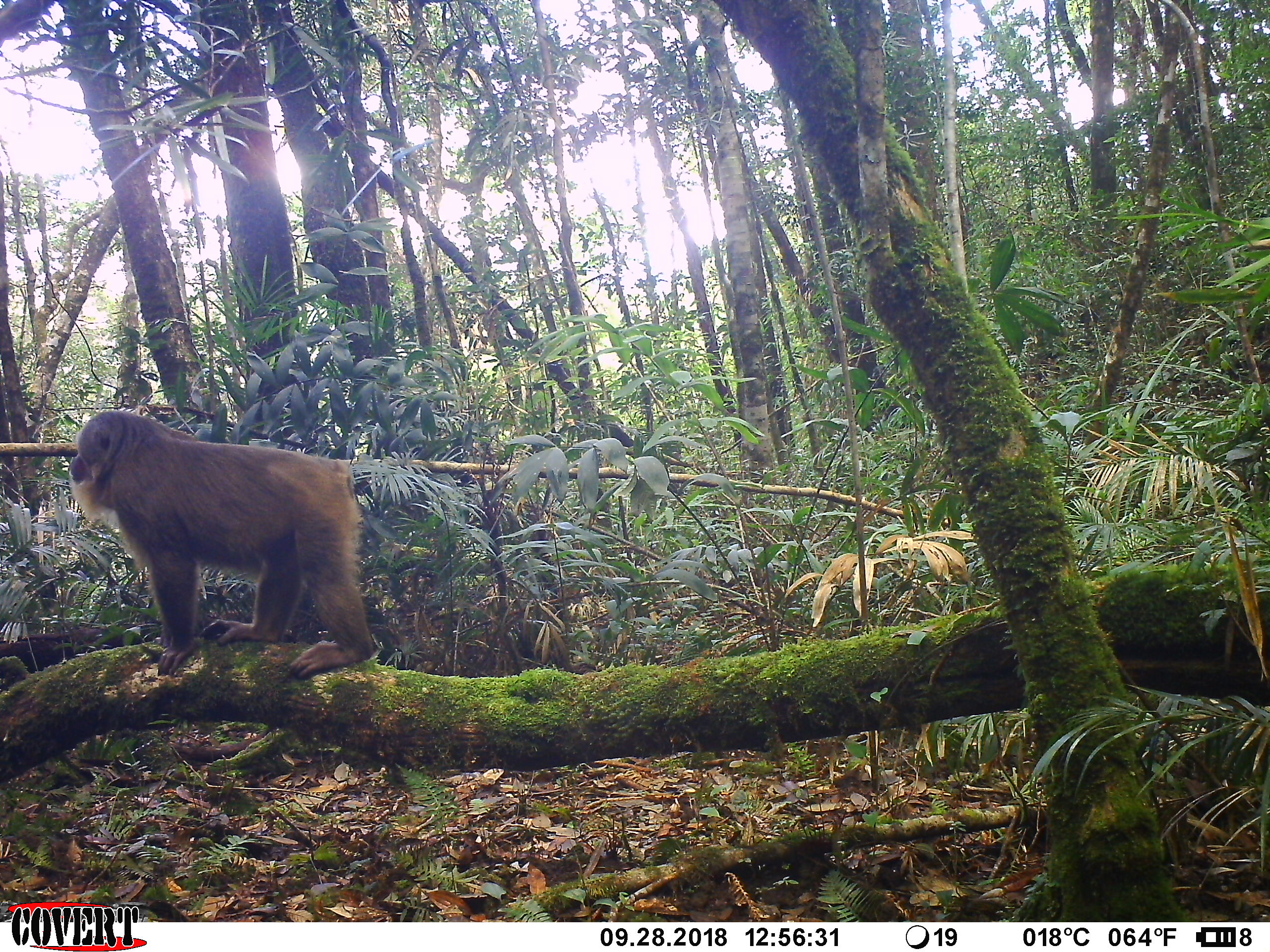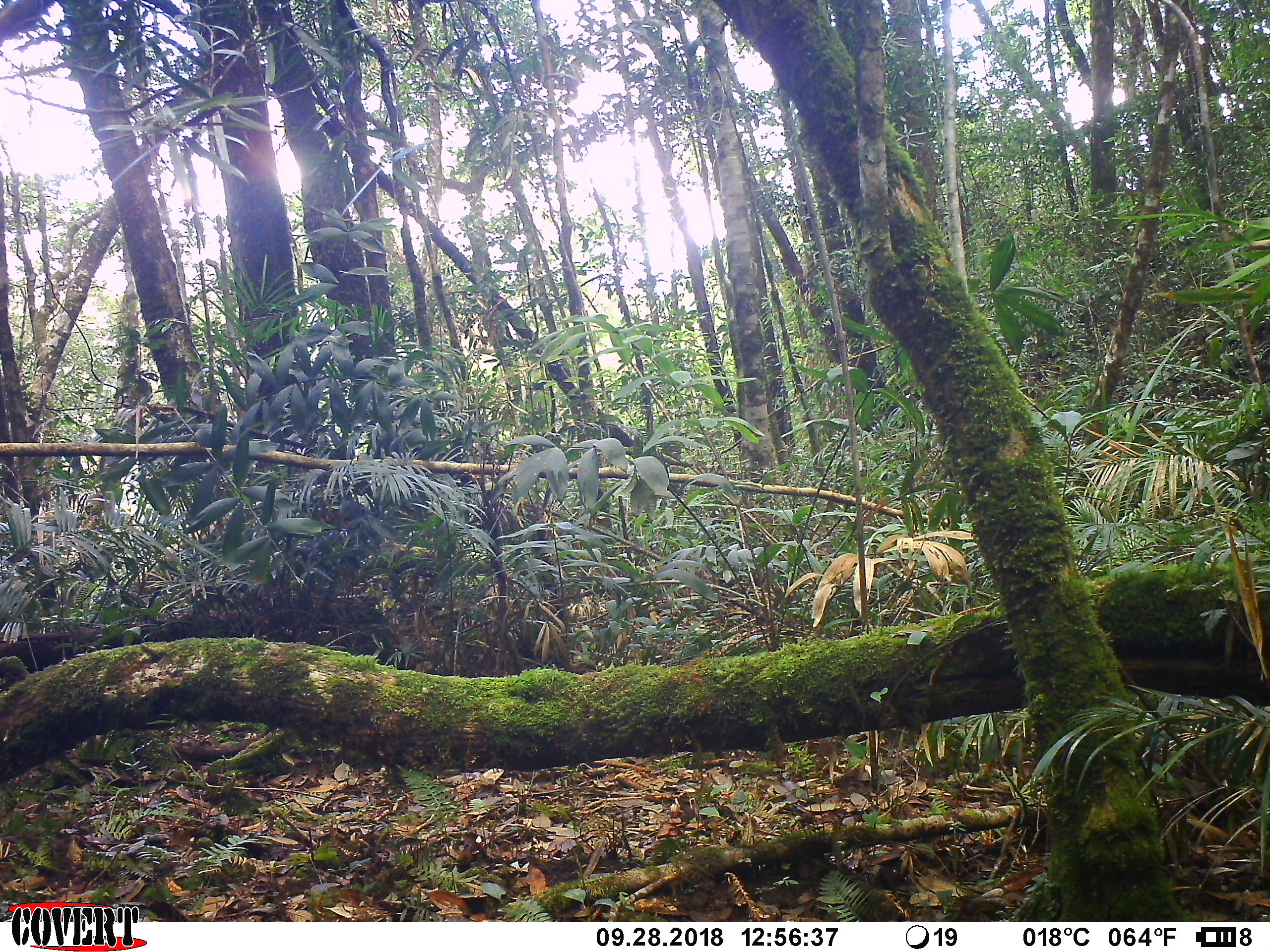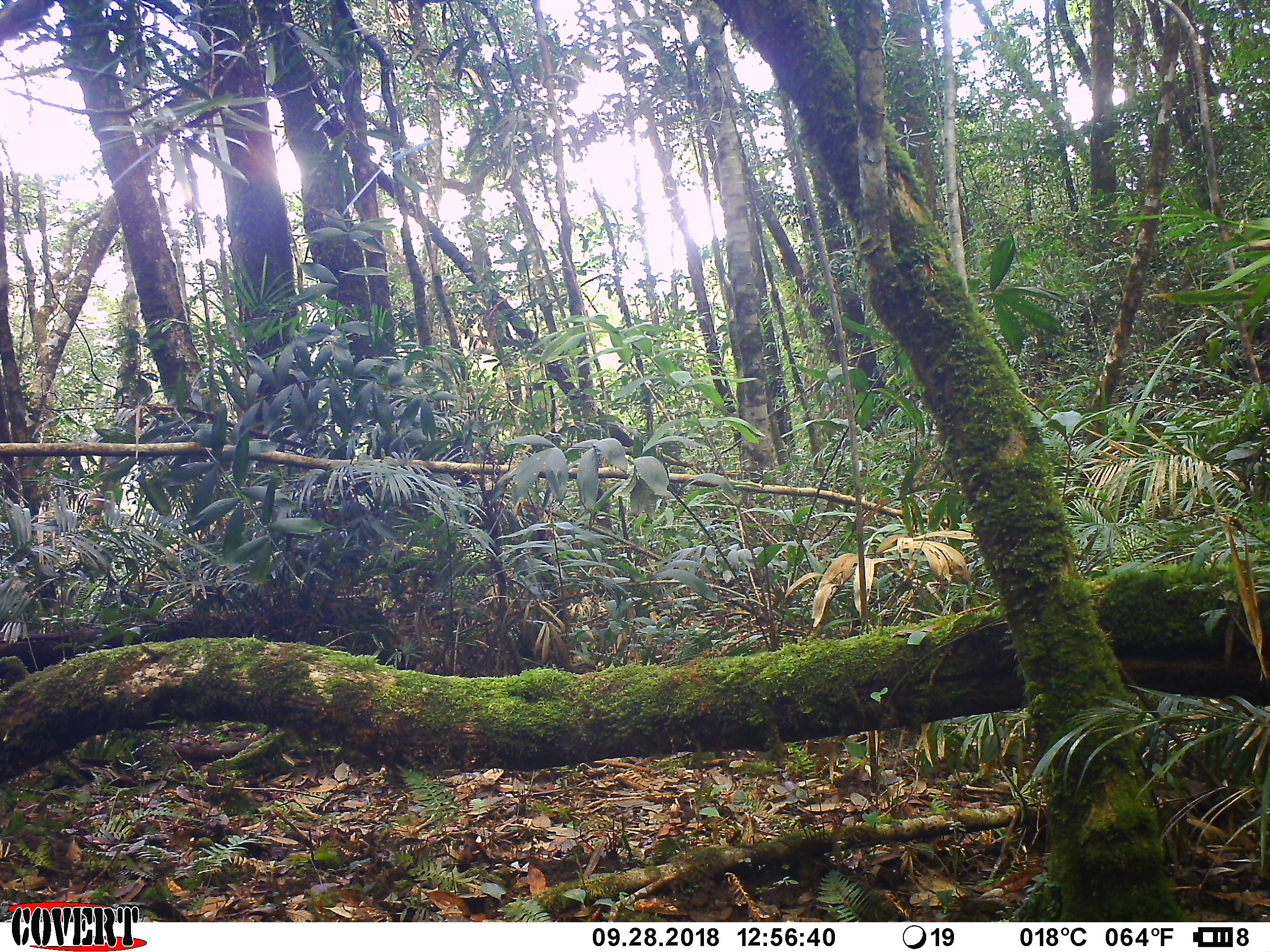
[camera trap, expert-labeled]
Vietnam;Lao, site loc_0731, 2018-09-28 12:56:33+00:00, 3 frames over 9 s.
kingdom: Animalia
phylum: Chordata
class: Mammalia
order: Primates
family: Cercopithecidae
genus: Macaca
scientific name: Macaca arctoides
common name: stump-tailed macaque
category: stump tailed macaque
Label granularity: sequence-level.